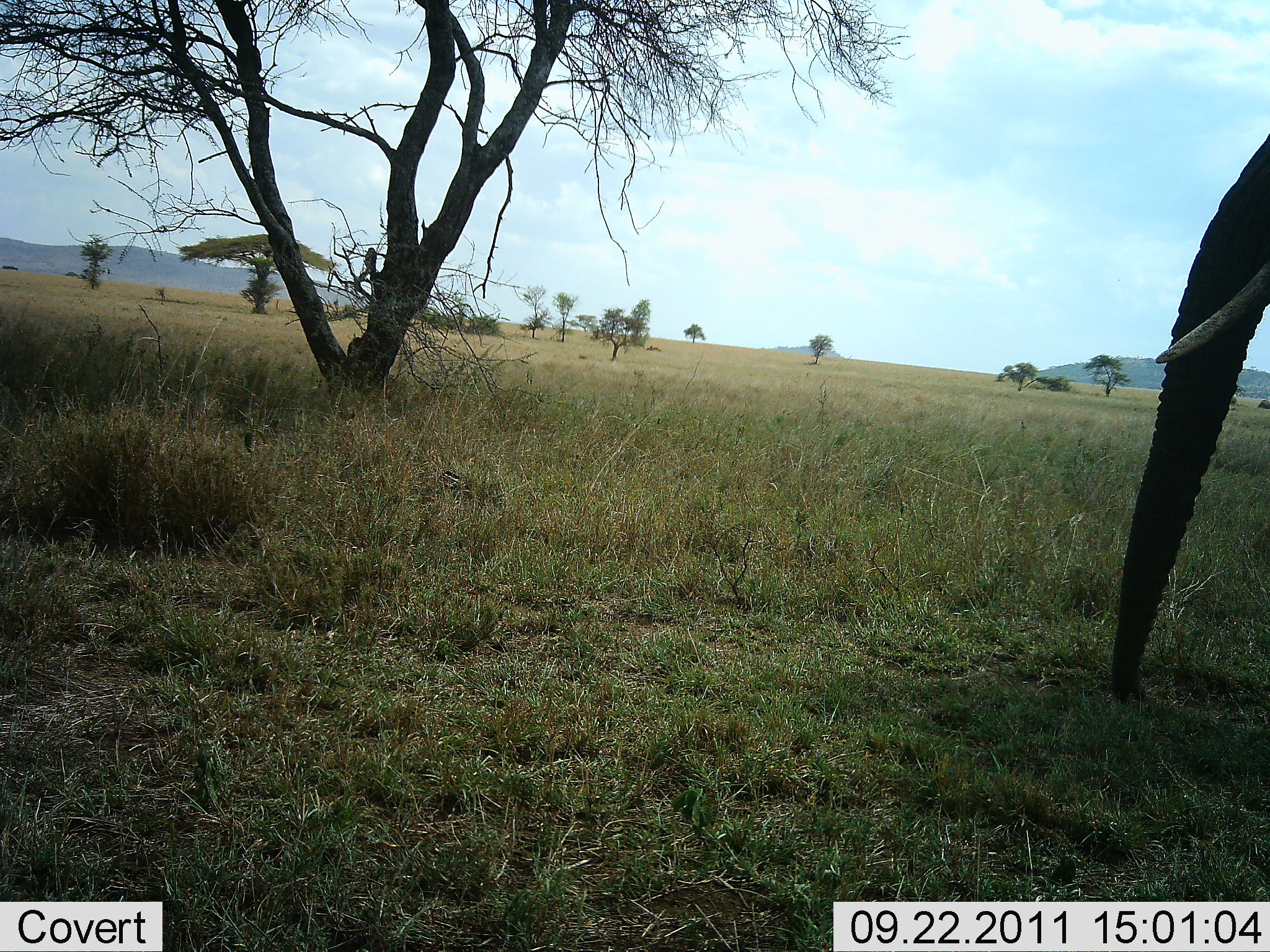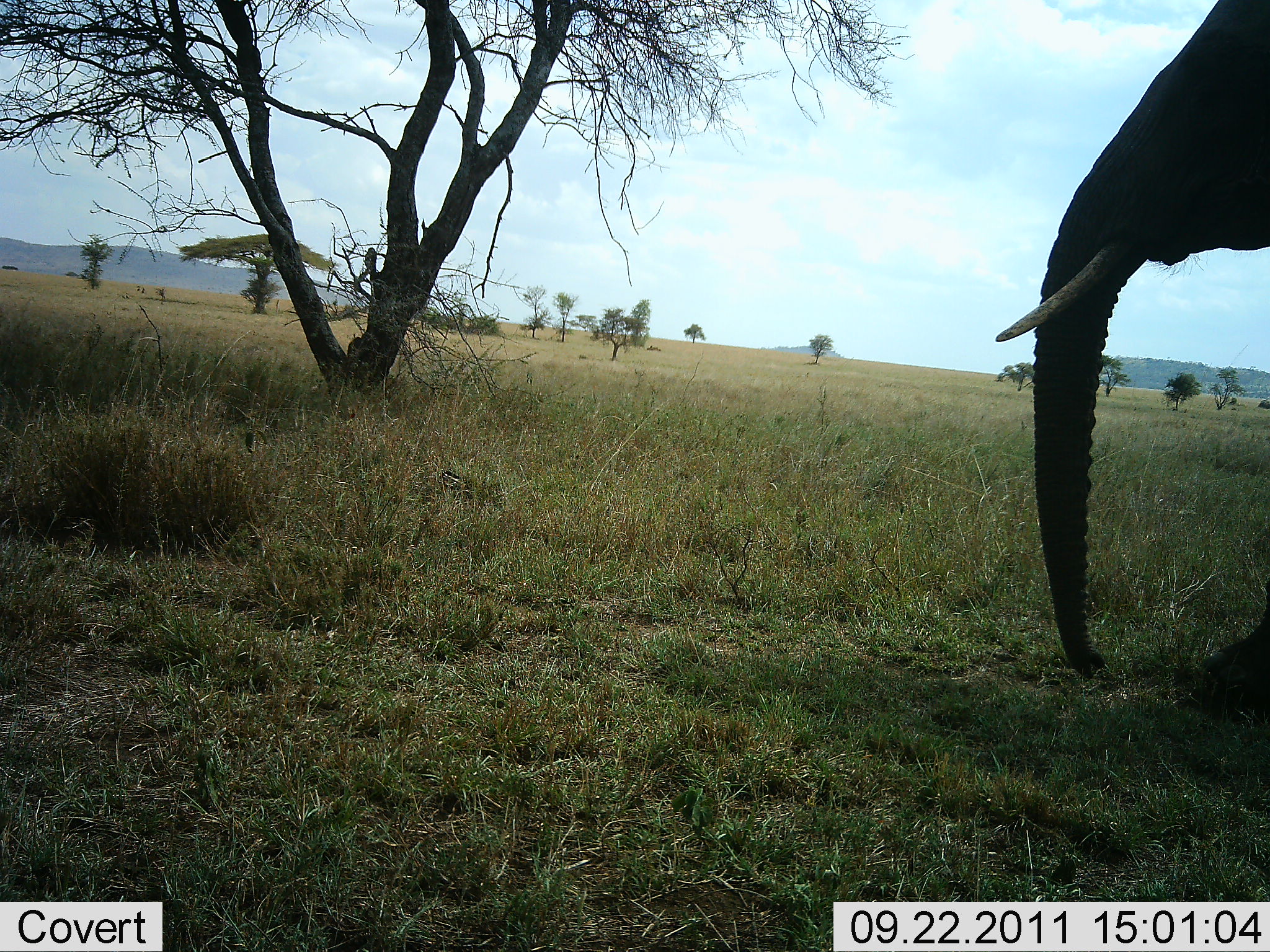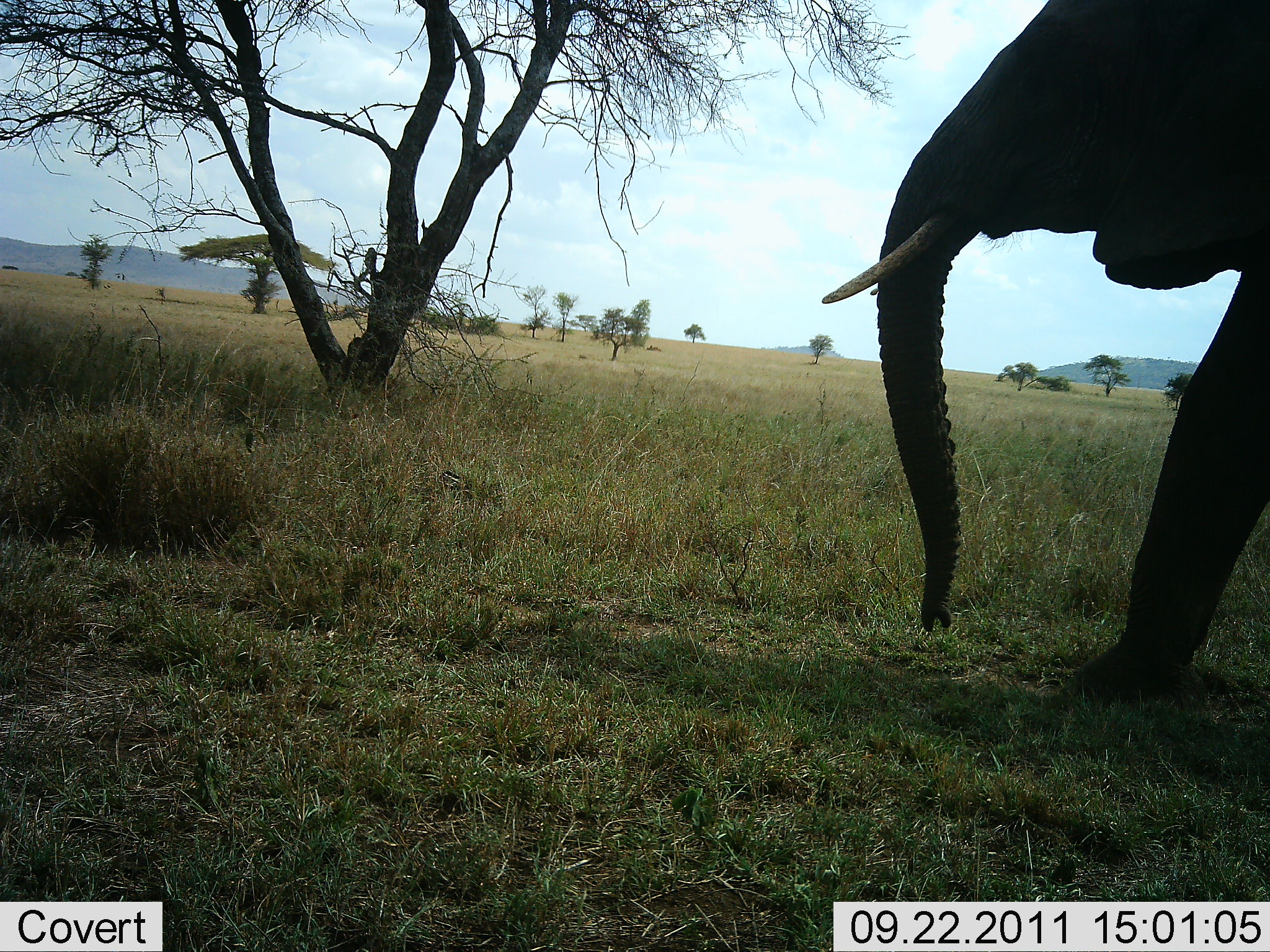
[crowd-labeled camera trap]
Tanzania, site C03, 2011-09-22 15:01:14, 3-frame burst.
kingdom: Animalia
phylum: Chordata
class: Mammalia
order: Proboscidea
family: Elephantidae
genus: Loxodonta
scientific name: Loxodonta africana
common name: african bush elephant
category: elephant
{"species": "elephant (african bush elephant) (Loxodonta africana)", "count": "1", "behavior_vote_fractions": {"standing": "18%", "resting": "0%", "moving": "91%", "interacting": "0%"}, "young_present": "0%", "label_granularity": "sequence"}